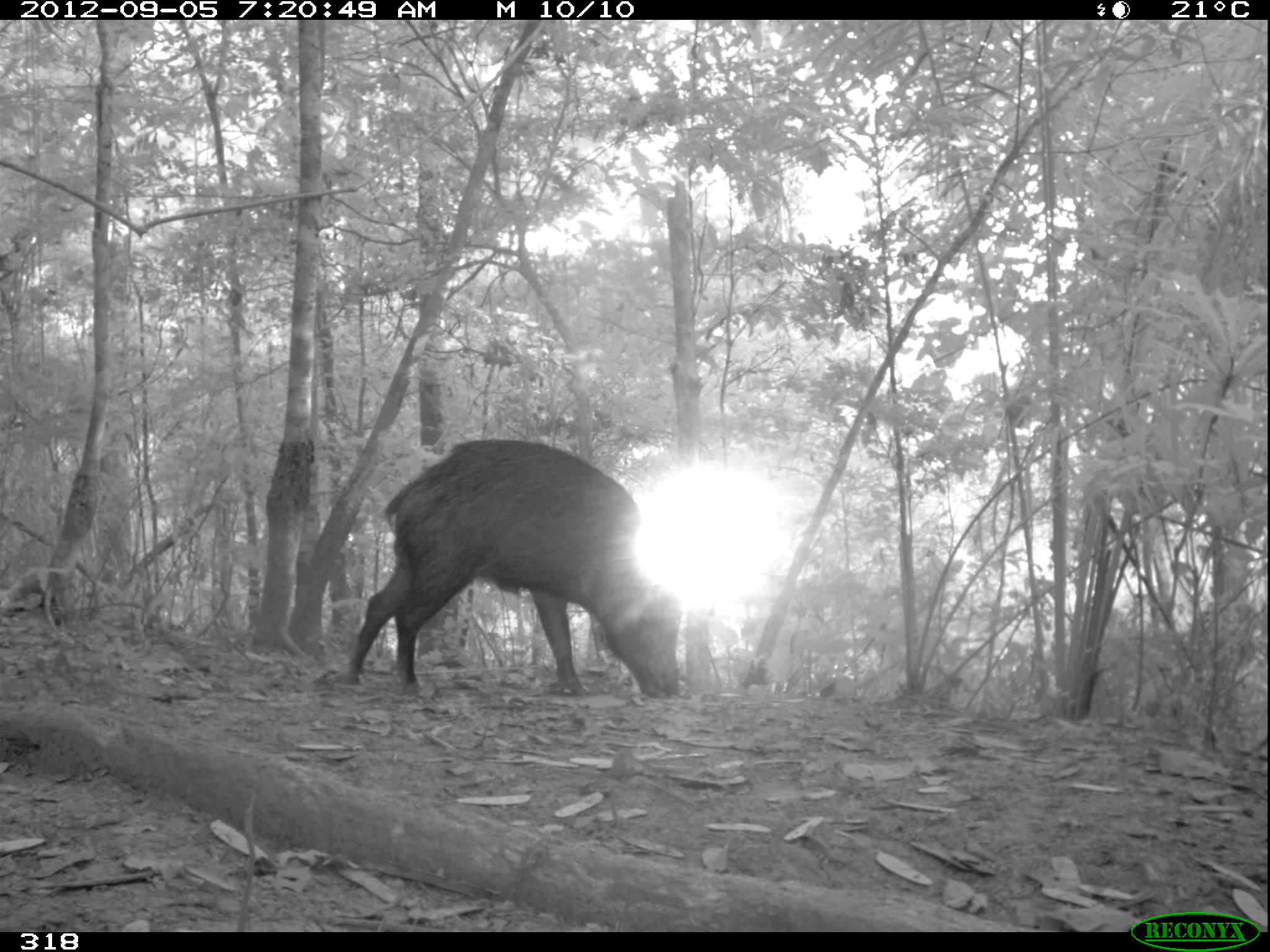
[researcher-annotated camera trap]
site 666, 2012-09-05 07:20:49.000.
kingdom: Animalia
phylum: Chordata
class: Mammalia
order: Artiodactyla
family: Tayassuidae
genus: Tayassu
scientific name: Tayassu pecari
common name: white-lipped peccary